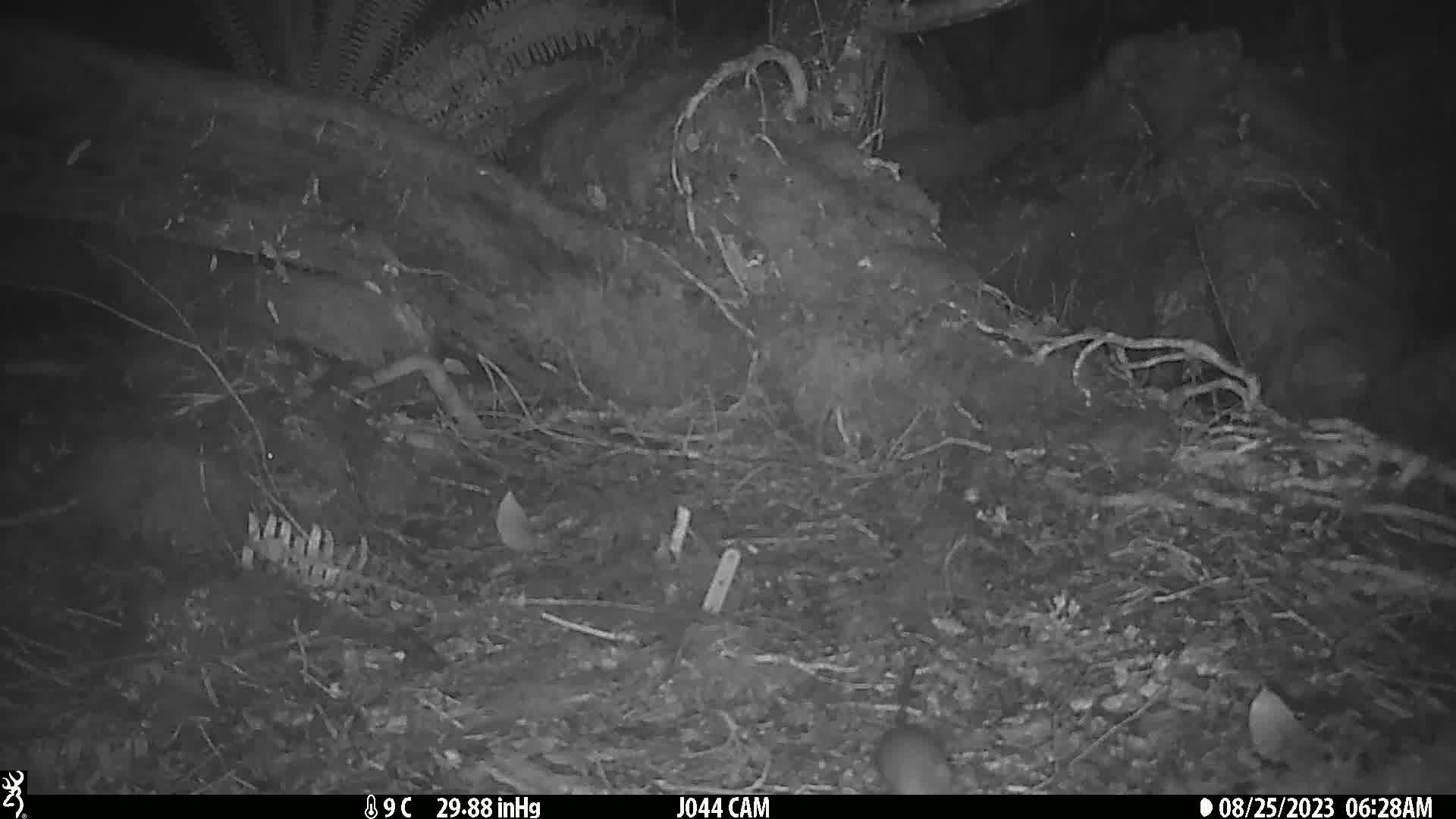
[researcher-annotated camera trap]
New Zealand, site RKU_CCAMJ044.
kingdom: Animalia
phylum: Chordata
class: Mammalia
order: Rodentia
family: Muridae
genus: Rattus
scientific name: Rattus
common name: rat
Rat (Rattus).